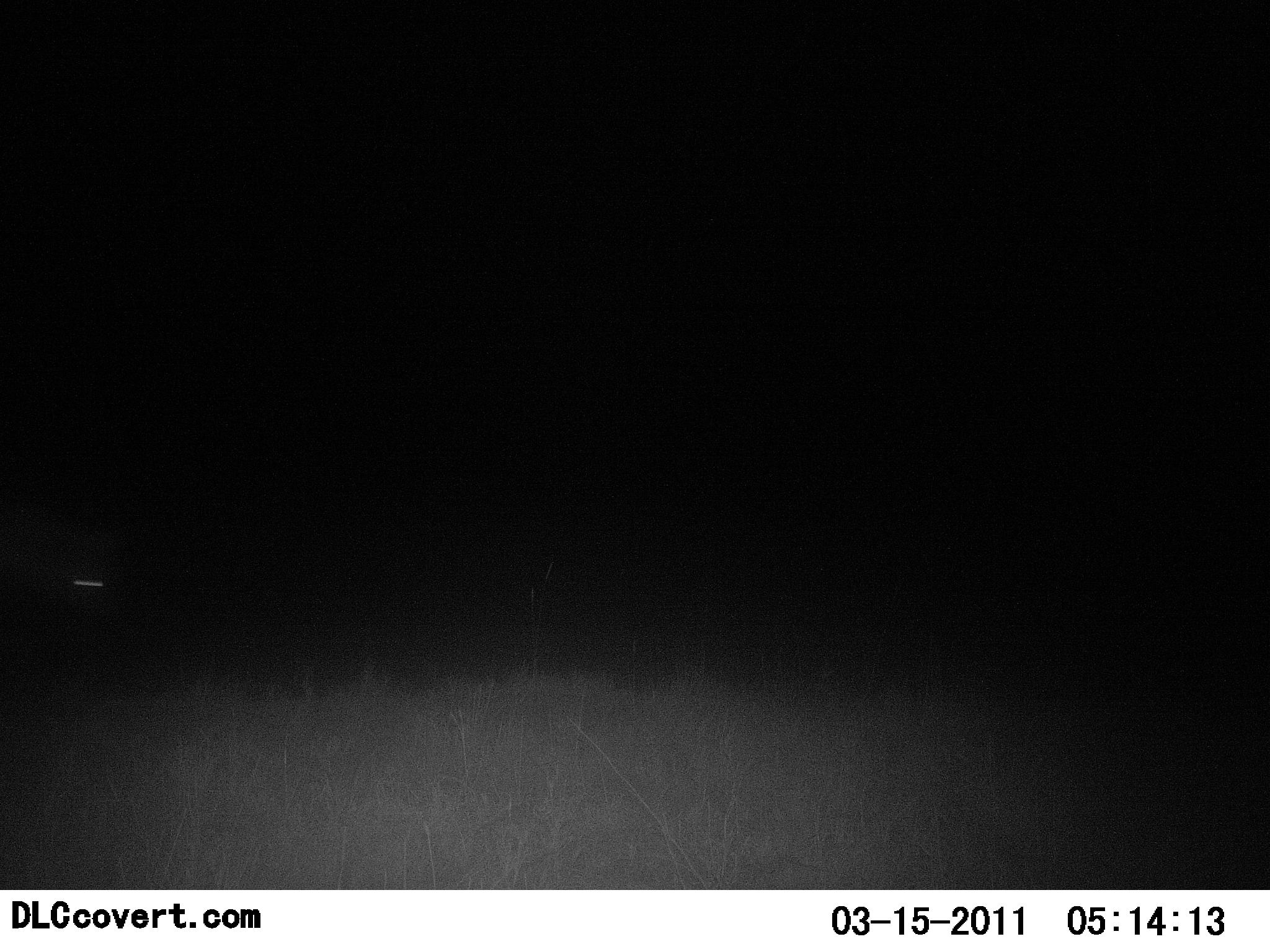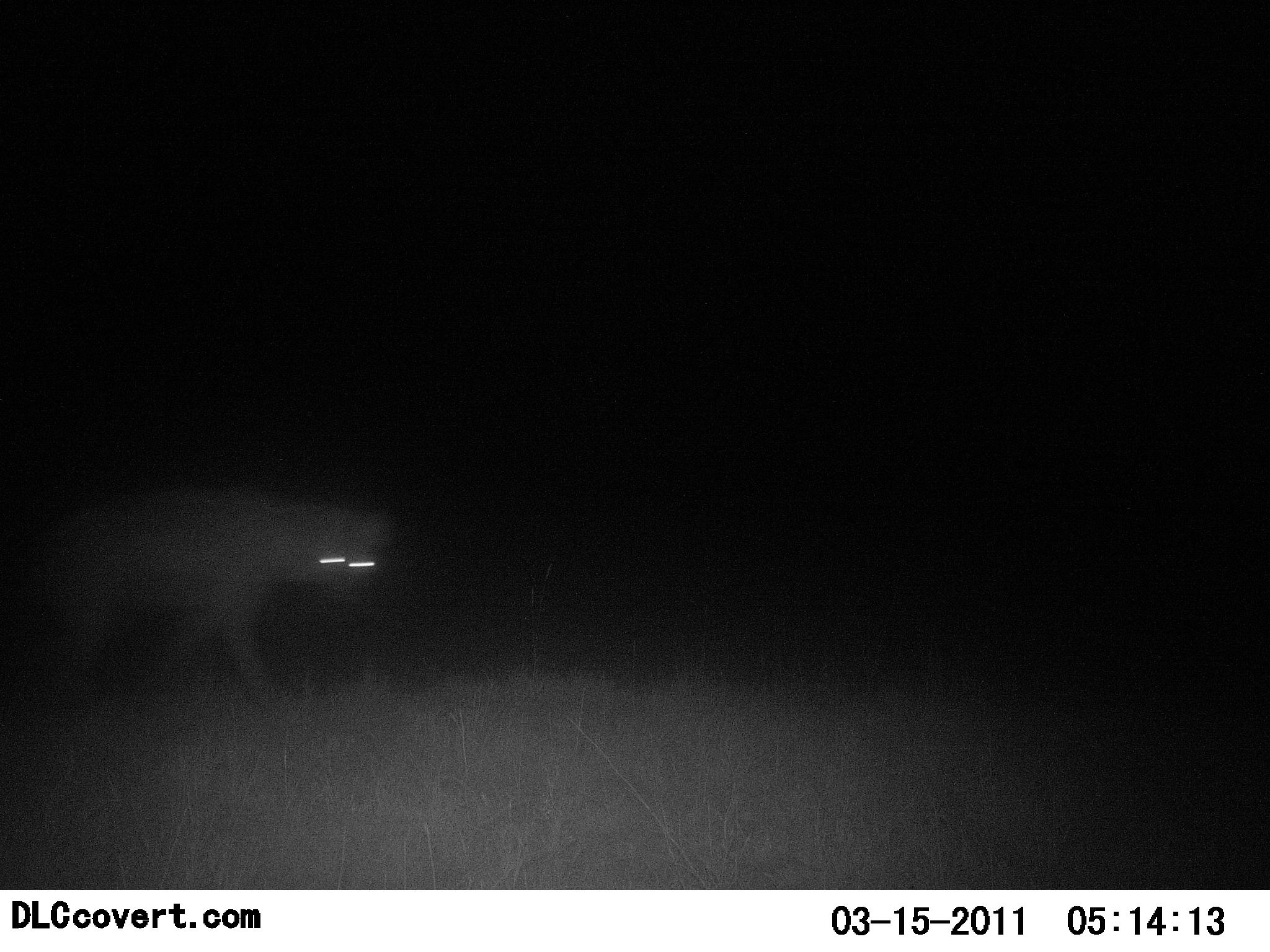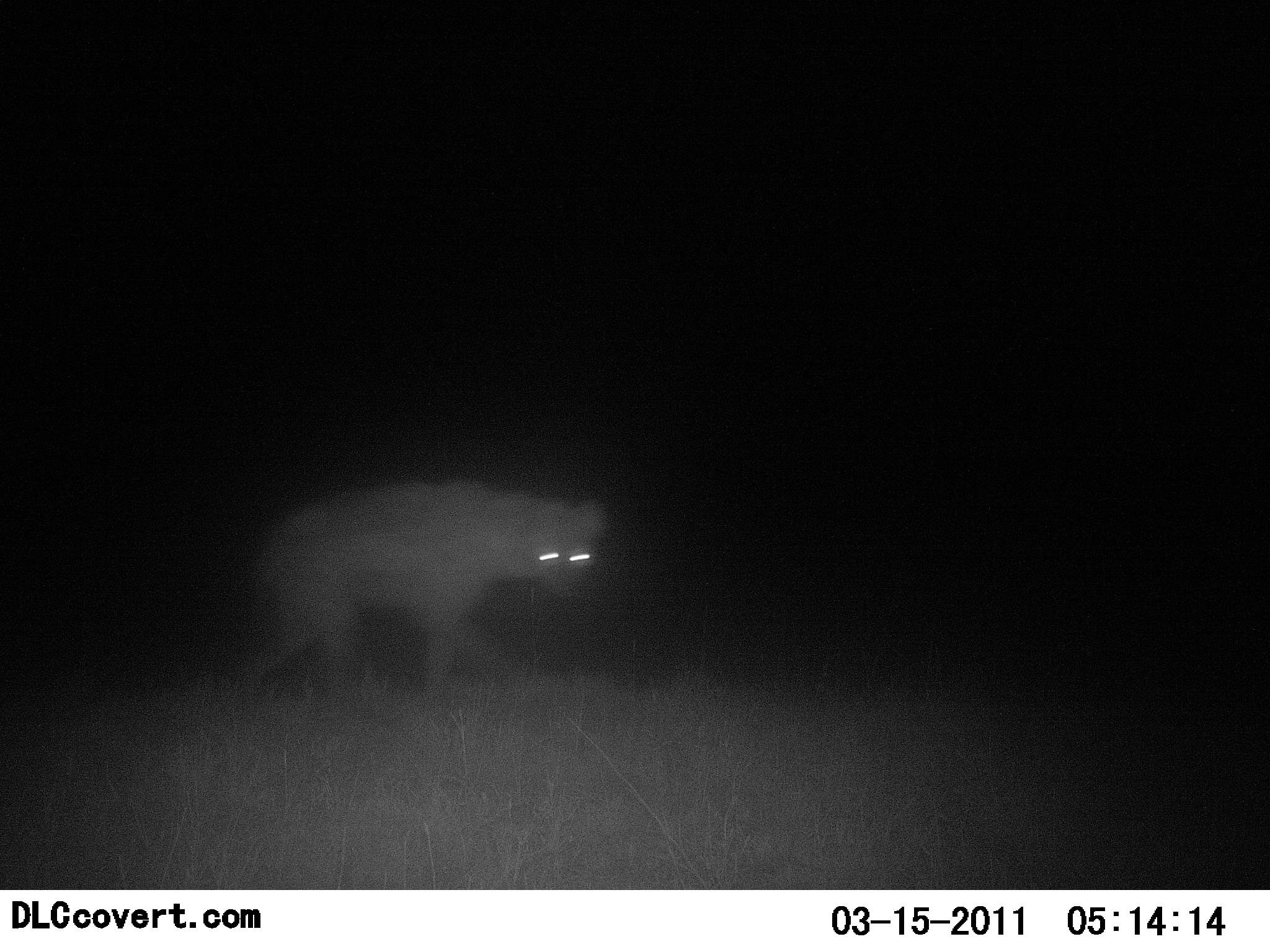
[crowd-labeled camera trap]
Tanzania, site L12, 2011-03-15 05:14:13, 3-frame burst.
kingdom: Animalia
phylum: Chordata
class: Mammalia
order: Carnivora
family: Hyaenidae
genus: Crocuta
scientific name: Crocuta crocuta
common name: spotted hyena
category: hyenaspotted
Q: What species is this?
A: Hyenaspotted (spotted hyena) (Crocuta crocuta).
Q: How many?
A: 1.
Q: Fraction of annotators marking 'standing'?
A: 0%.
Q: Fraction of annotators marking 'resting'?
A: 0%.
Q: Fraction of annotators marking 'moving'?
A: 100%.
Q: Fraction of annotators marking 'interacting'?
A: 0%.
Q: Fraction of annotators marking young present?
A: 0%.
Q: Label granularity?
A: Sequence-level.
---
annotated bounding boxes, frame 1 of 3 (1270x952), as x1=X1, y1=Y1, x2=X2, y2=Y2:
animal: x1=1, y1=534, x2=123, y2=621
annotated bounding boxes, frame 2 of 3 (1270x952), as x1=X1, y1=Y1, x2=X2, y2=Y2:
animal: x1=19, y1=488, x2=392, y2=711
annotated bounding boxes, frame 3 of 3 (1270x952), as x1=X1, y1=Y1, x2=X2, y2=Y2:
animal: x1=235, y1=480, x2=604, y2=695